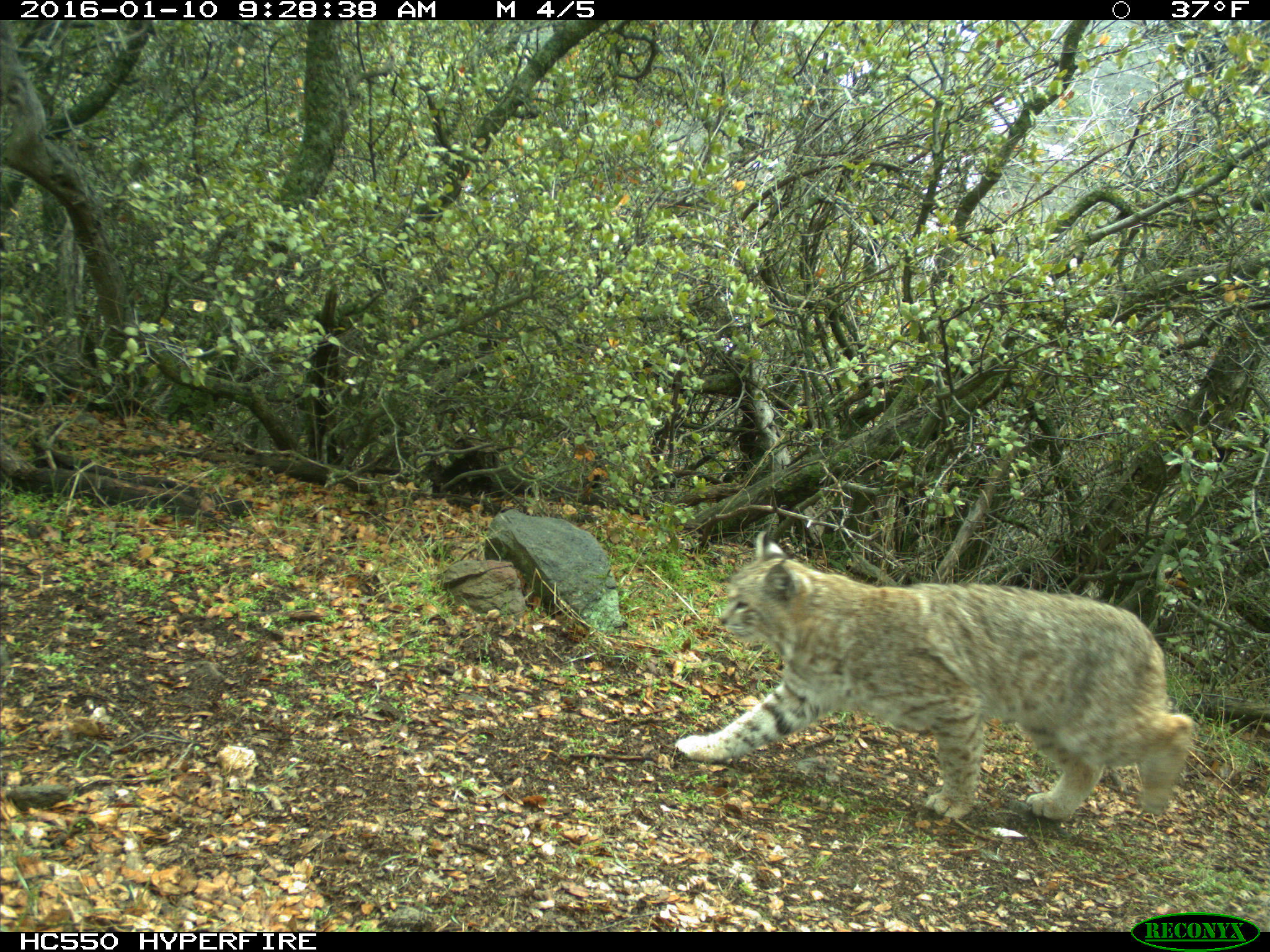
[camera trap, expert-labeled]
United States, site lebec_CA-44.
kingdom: Animalia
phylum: Chordata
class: Mammalia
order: Carnivora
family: Felidae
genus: Lynx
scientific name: Lynx rufus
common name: bobcat